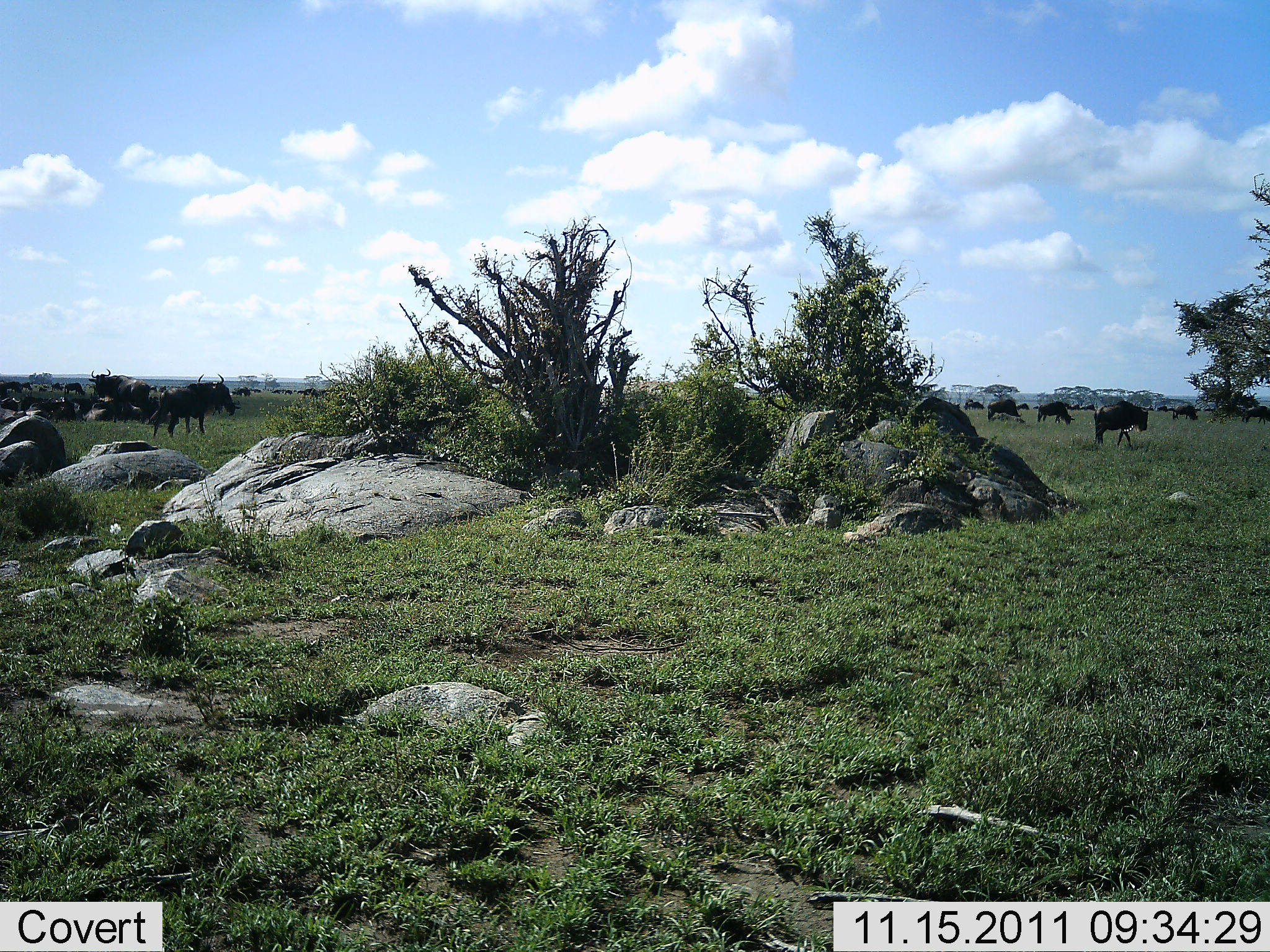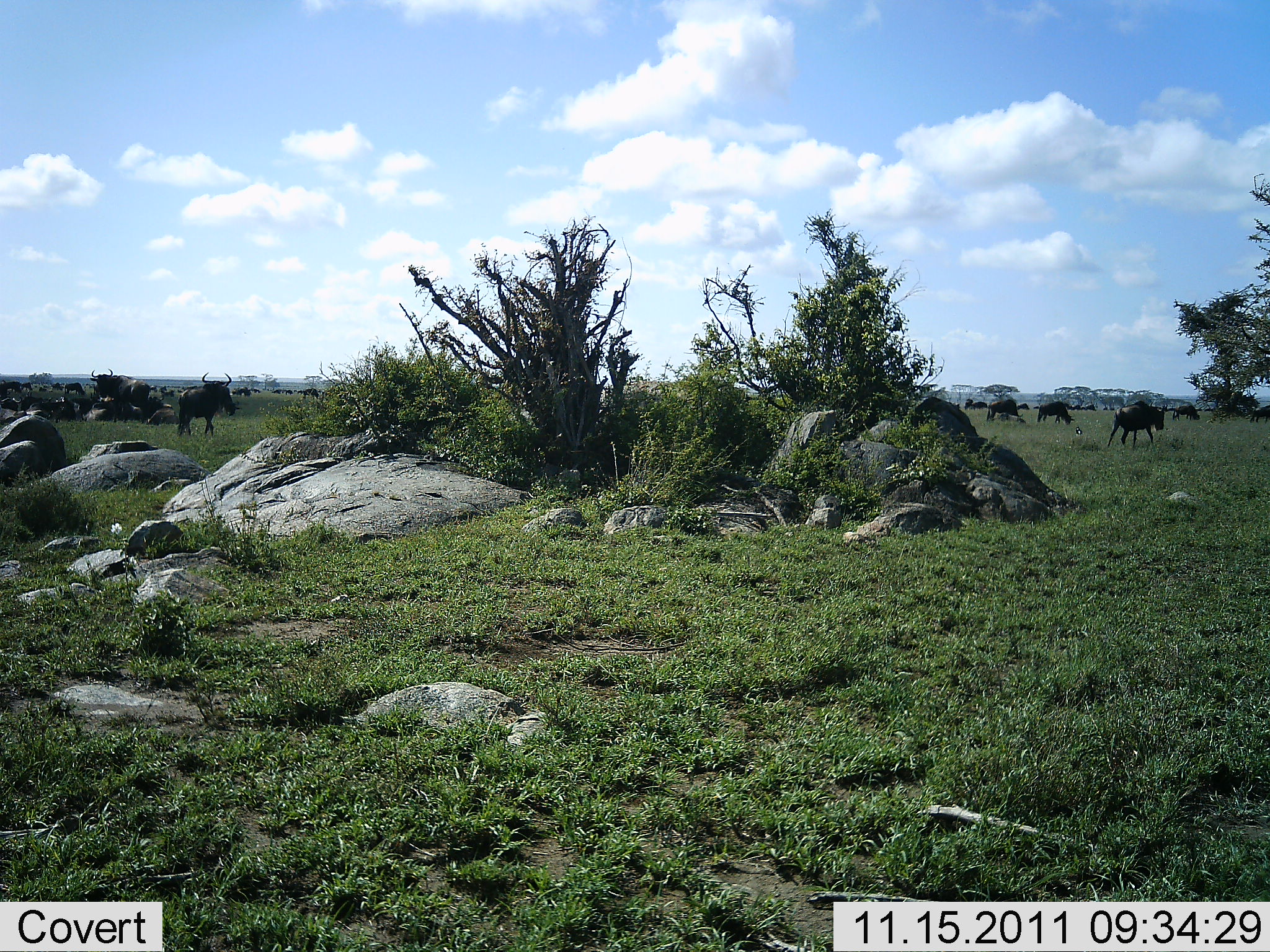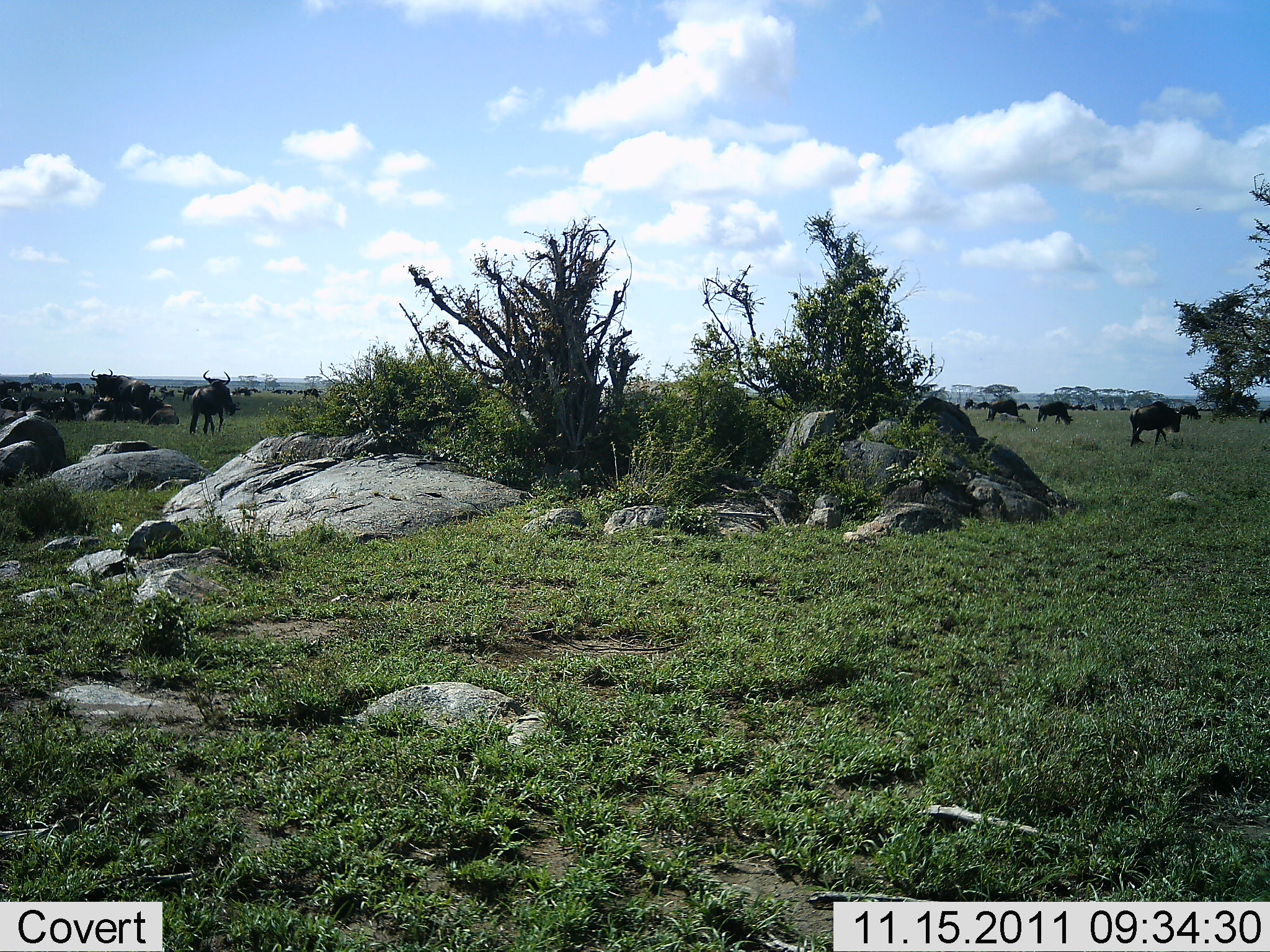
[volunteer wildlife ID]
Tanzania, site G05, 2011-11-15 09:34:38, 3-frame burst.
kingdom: Animalia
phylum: Chordata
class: Mammalia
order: Artiodactyla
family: Bovidae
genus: Connochaetes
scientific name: Connochaetes taurinus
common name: blue wildebeest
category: wildebeest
Wildebeest (blue wildebeest) (Connochaetes taurinus), count 11-50. Behavior (volunteer vote fractions): standing 43%, resting 36%, moving 86%, interacting 0%. Young present (vote fraction): 0%. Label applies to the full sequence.